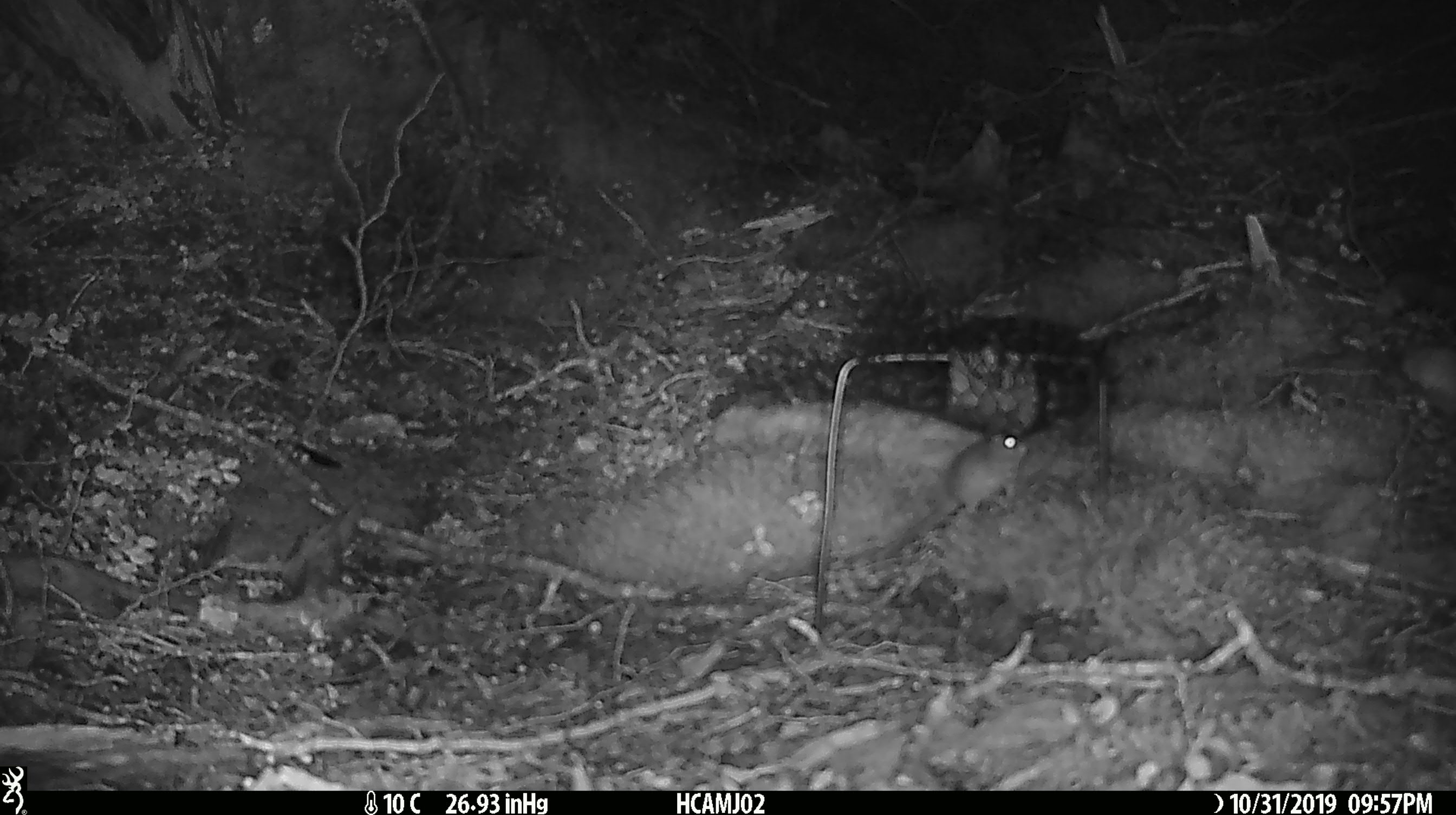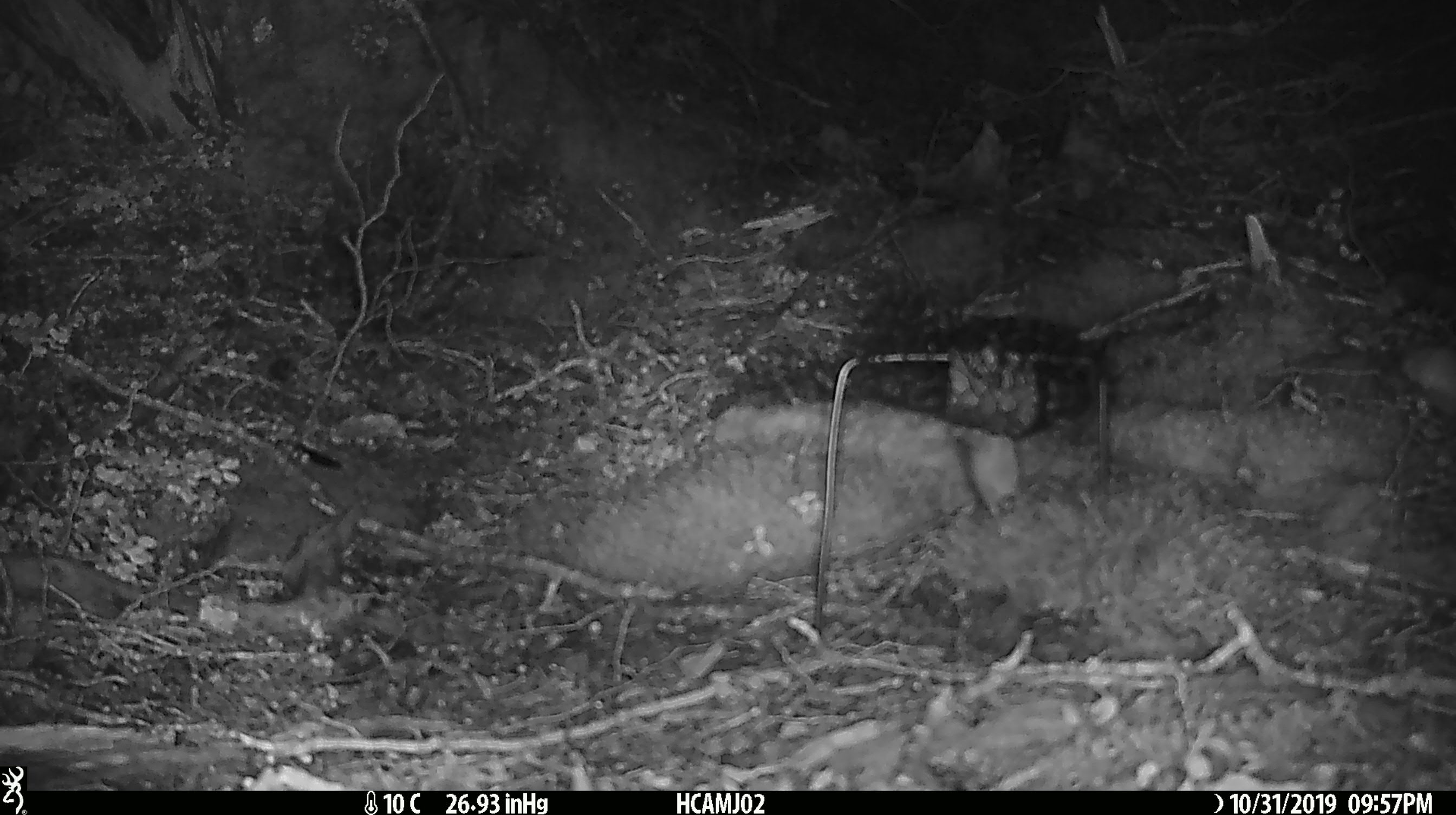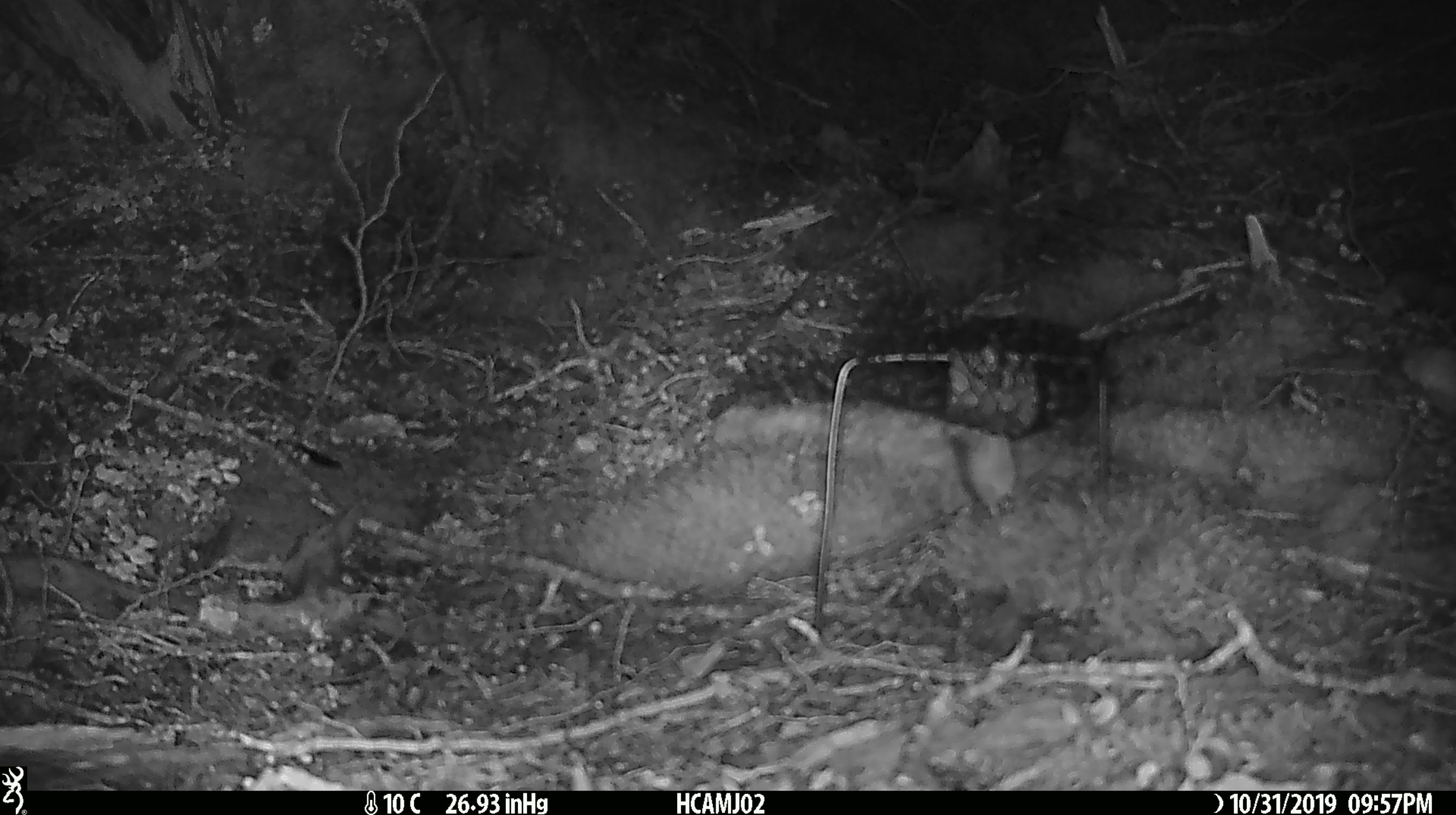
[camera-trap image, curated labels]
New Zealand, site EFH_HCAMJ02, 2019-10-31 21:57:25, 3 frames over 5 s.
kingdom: Animalia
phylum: Chordata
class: Mammalia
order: Rodentia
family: Muridae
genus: Mus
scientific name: Mus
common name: mouse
Mouse (Mus).